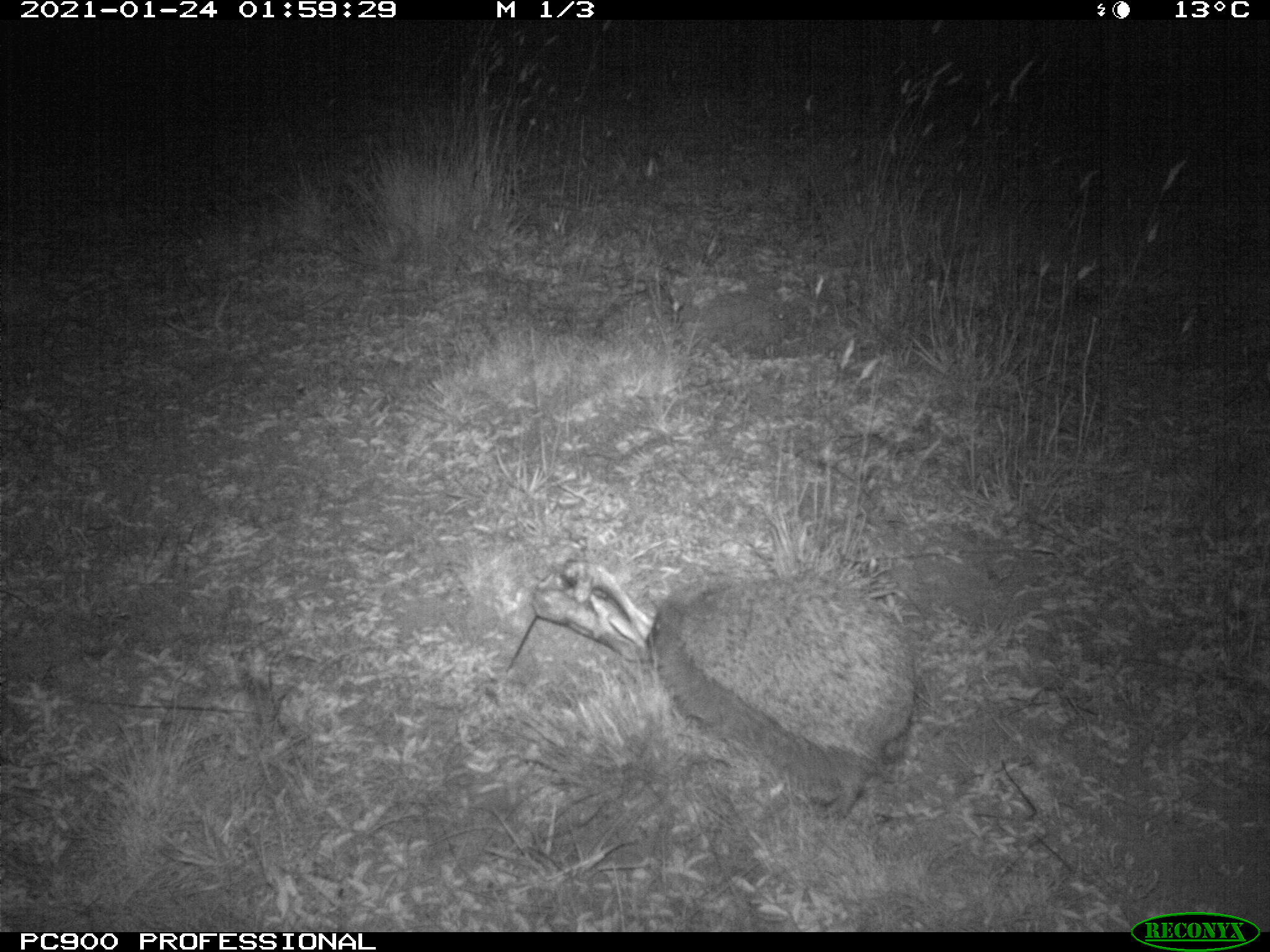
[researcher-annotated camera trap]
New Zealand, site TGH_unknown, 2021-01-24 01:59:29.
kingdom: Animalia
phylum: Chordata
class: Mammalia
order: Eulipotyphla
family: Erinaceidae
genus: Erinaceus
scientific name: Erinaceus europaeus europaeus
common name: european hedgehog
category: hedgehog